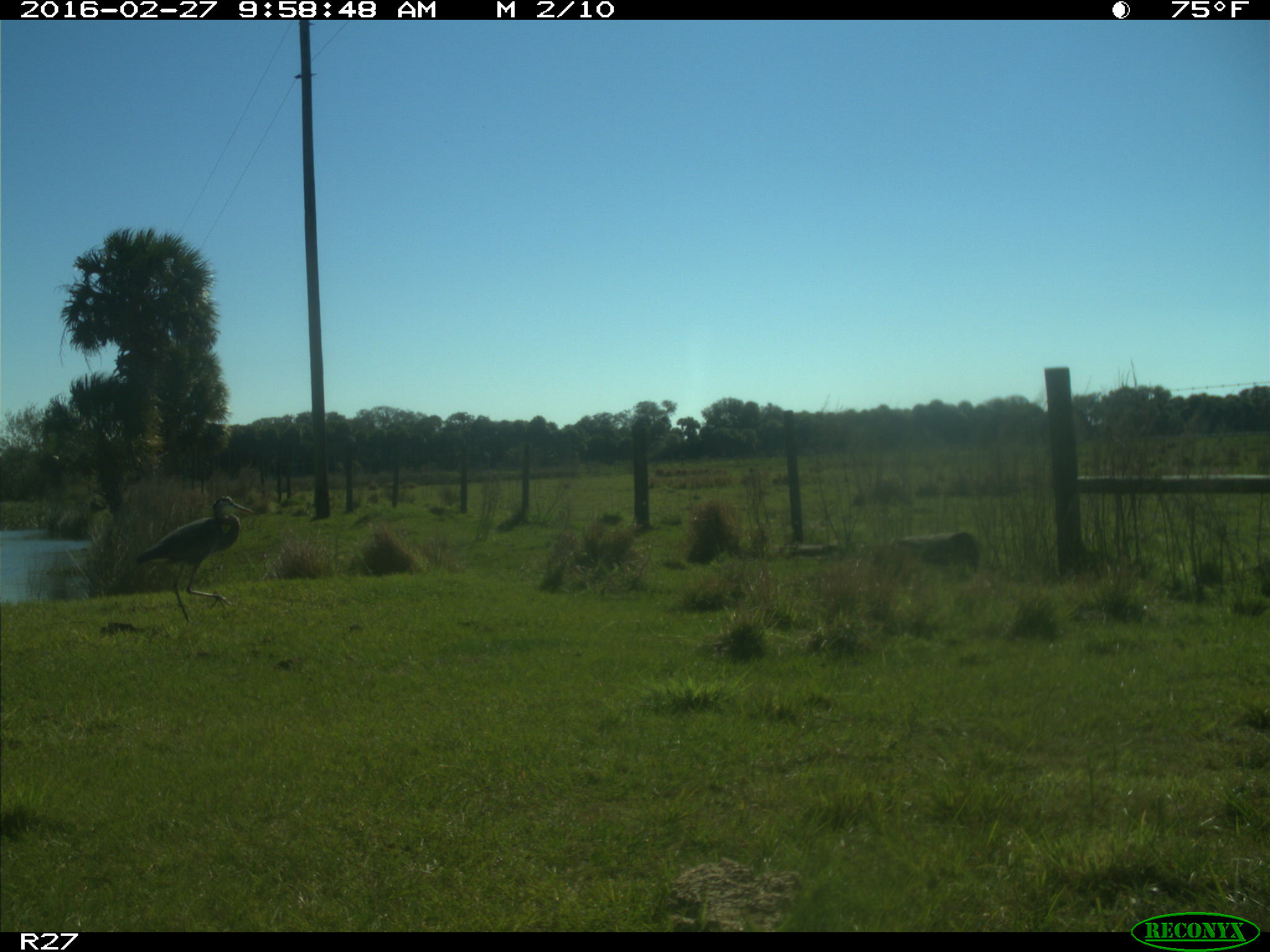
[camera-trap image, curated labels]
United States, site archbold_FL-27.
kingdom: Animalia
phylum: Chordata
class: Aves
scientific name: Aves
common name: birds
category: unidentified bird